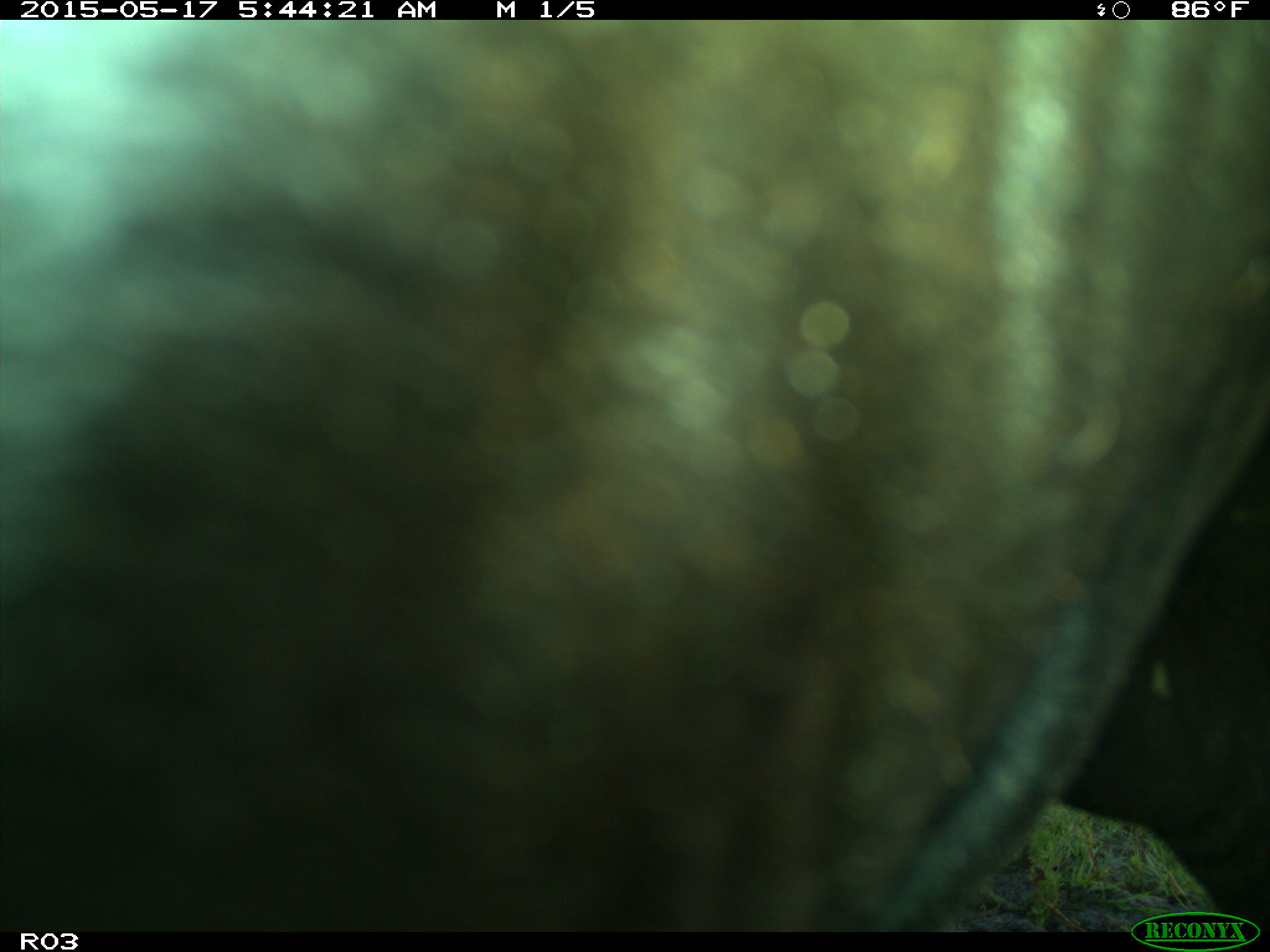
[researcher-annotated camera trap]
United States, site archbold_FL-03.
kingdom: Animalia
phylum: Chordata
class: Mammalia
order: Artiodactyla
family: Bovidae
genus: Bos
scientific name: Bos taurus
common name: domestic cow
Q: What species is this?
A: Bos taurus (domestic cow).